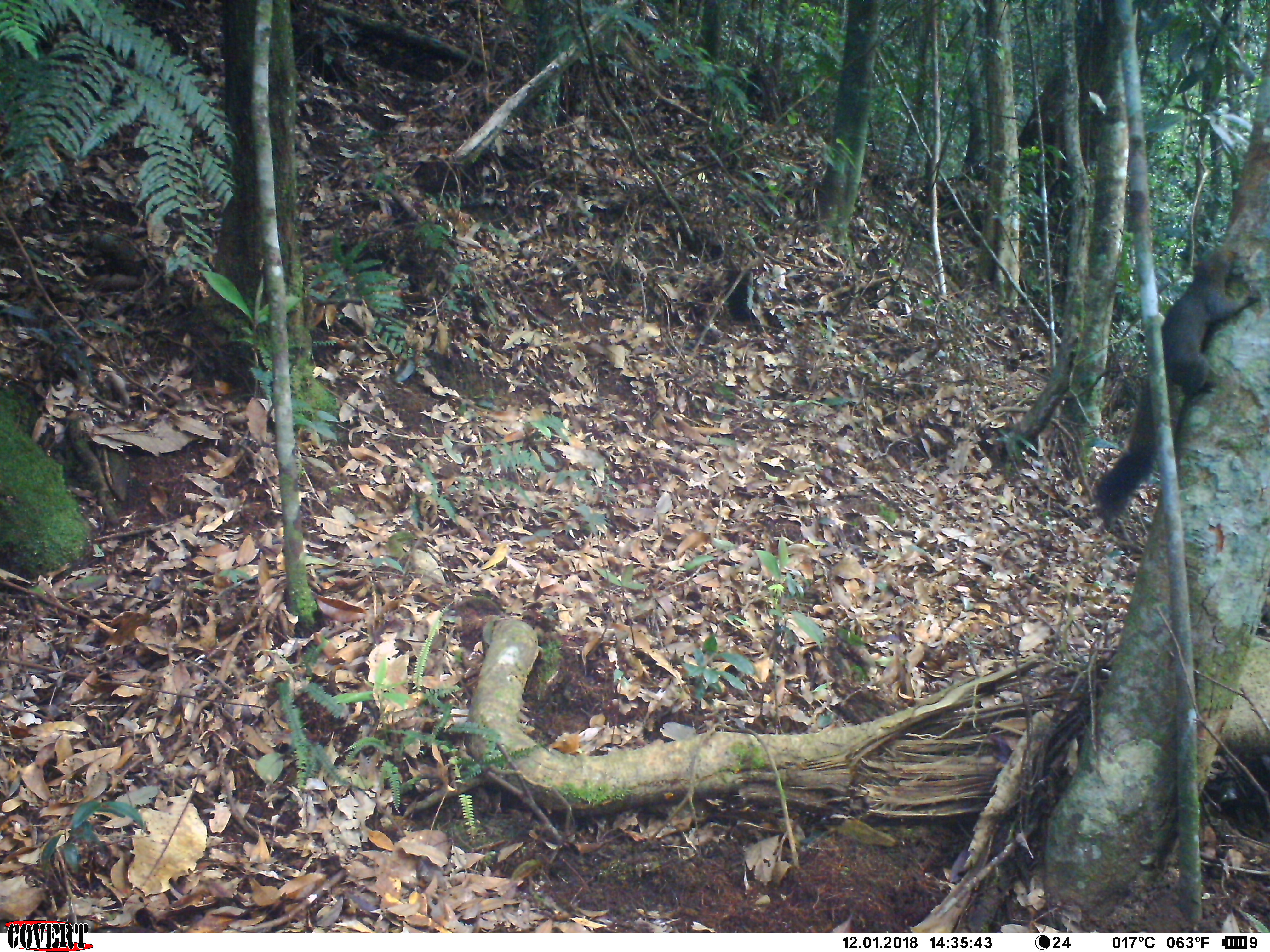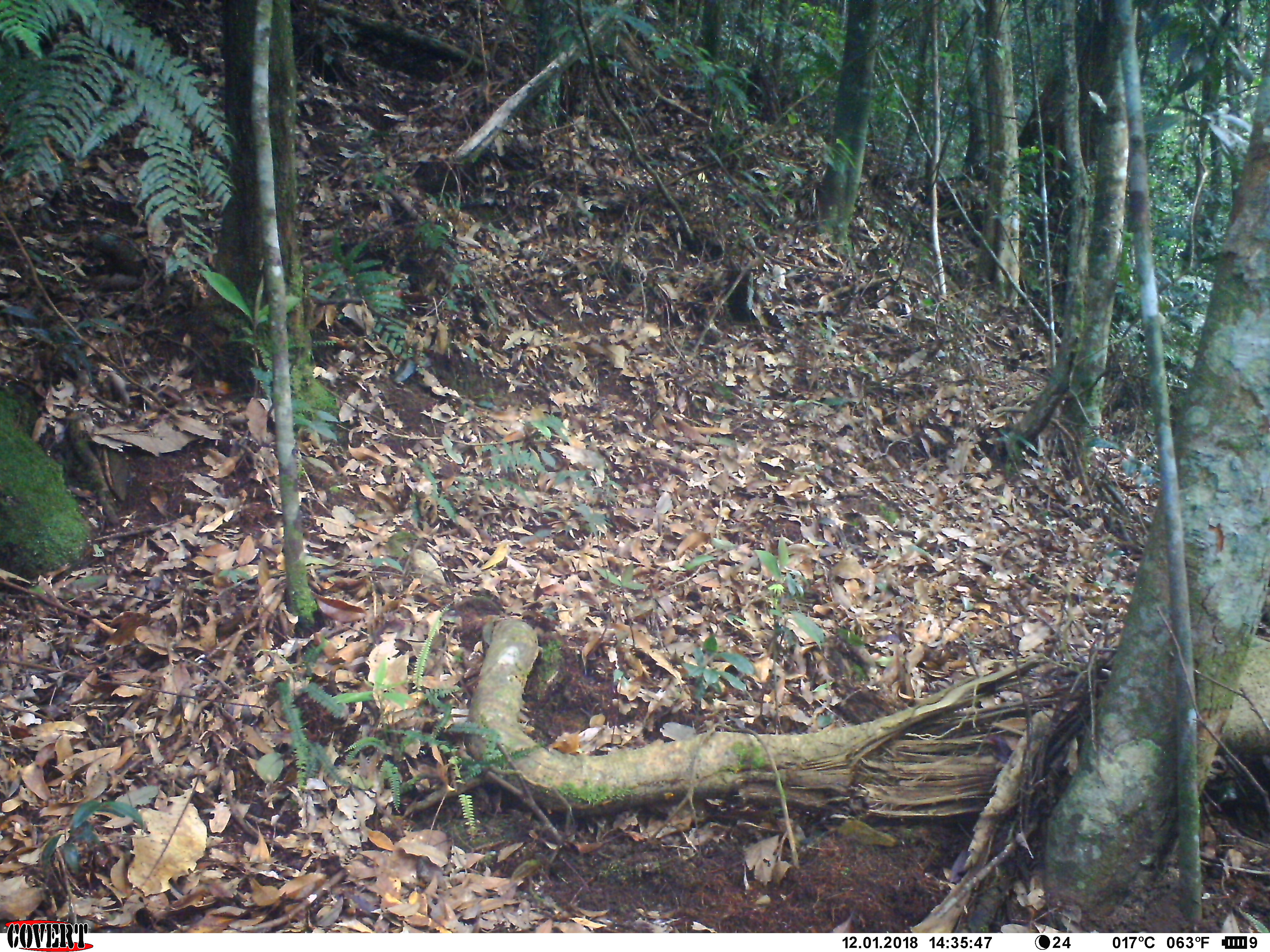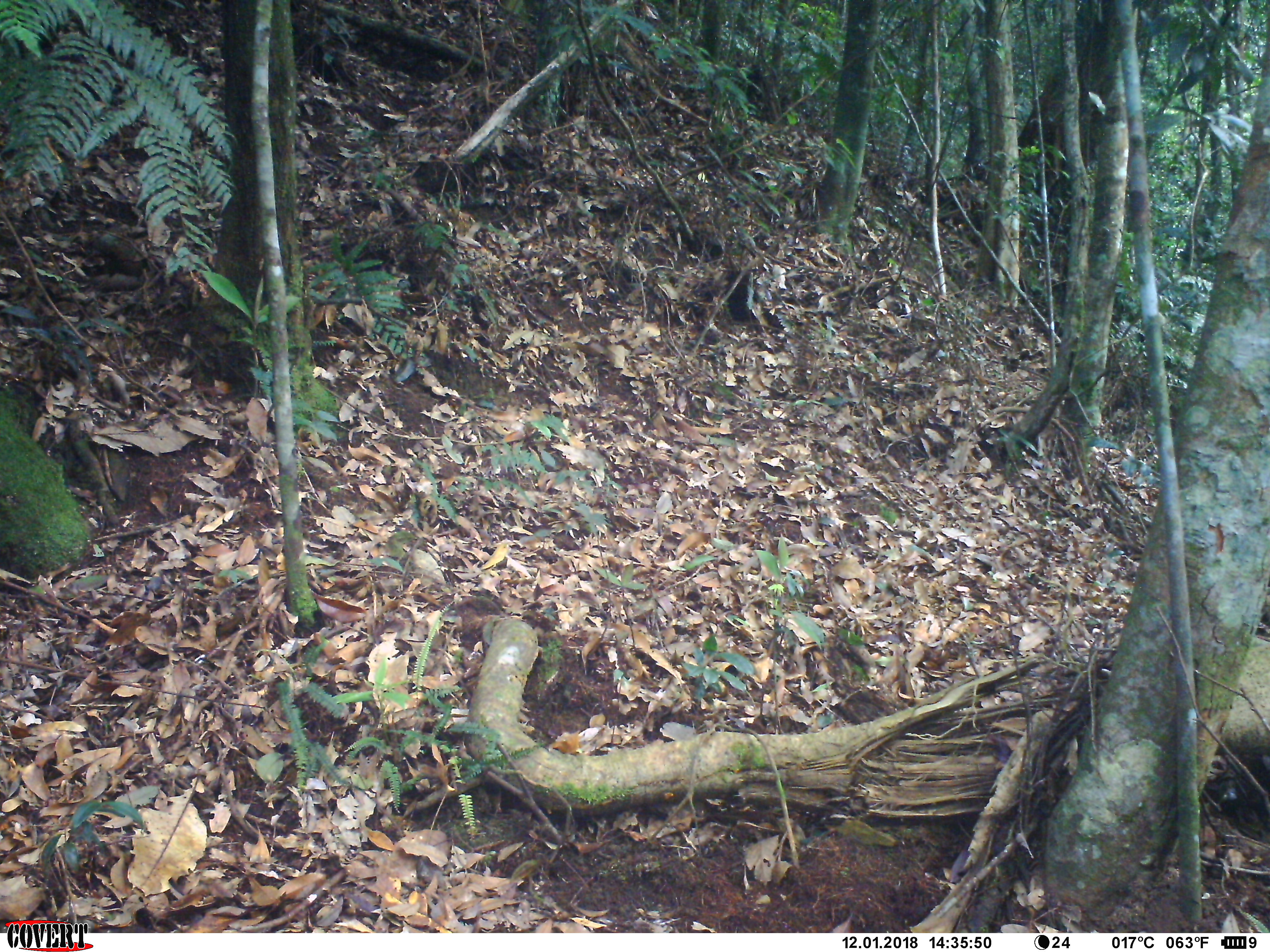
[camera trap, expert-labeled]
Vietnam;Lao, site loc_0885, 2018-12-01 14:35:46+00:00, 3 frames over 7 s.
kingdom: Animalia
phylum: Chordata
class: Mammalia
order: Rodentia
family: Sciuridae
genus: Sciurus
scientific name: Sciurus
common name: squirrel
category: unidentified squirrel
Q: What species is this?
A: Unidentified squirrel (squirrel) (Sciurus).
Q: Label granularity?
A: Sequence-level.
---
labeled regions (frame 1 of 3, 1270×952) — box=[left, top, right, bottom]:
unidentified squirrel: box=[1090, 244, 1260, 538]